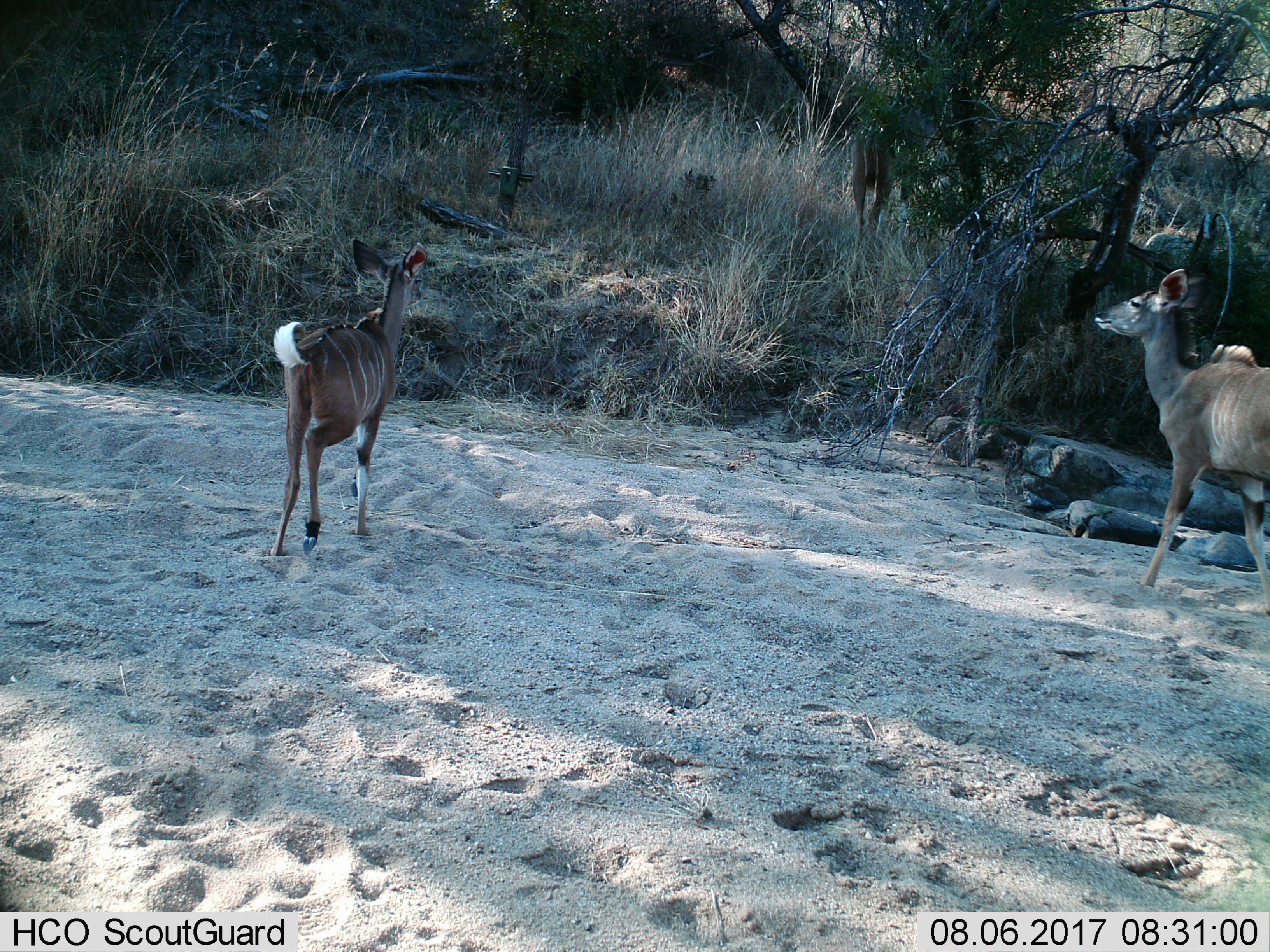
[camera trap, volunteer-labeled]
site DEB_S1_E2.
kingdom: Animalia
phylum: Chordata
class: Mammalia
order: Artiodactyla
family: Bovidae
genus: Tragelaphus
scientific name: Tragelaphus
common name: kudu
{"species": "kudu (Tragelaphus)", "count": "2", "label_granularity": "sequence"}